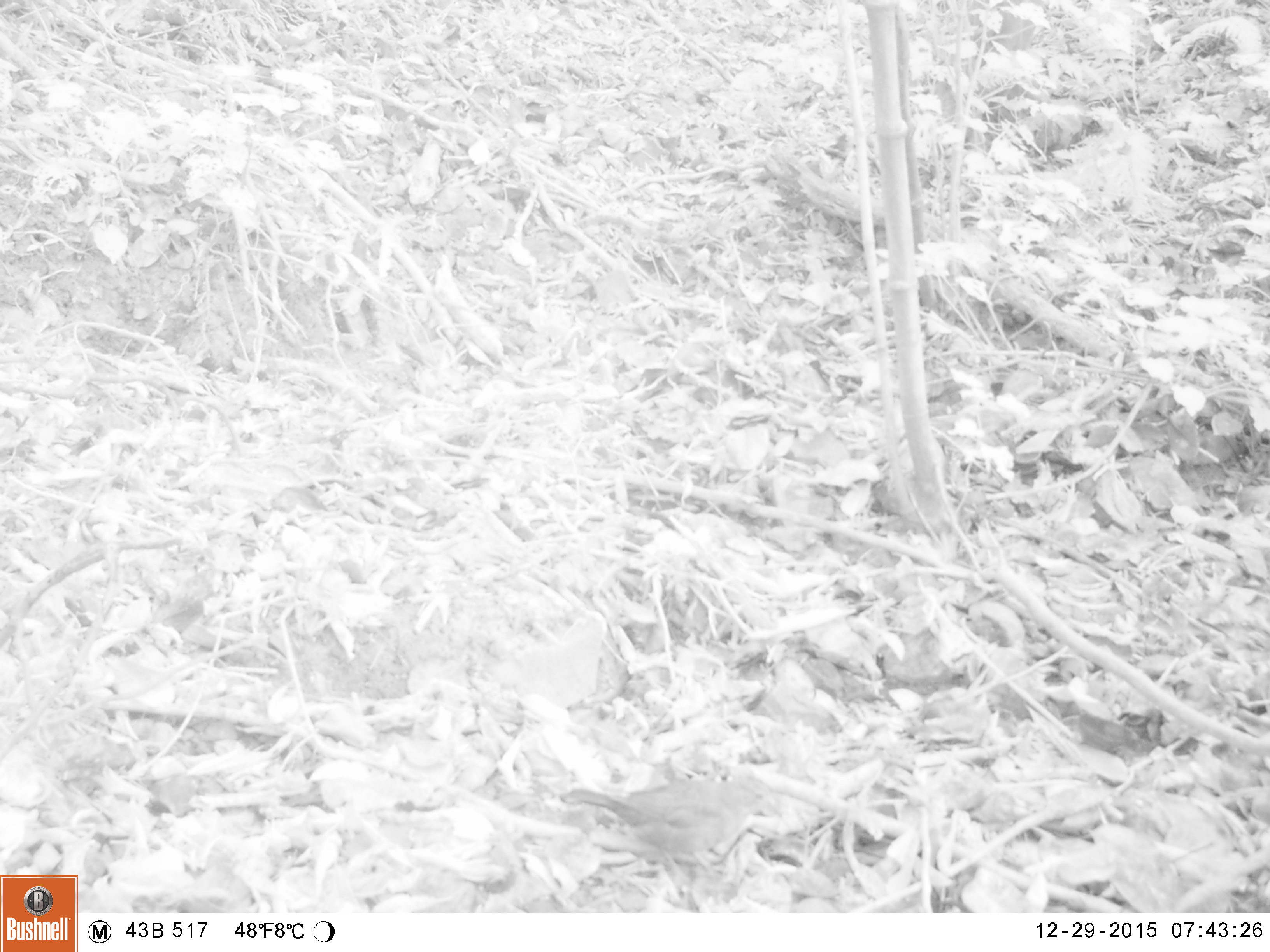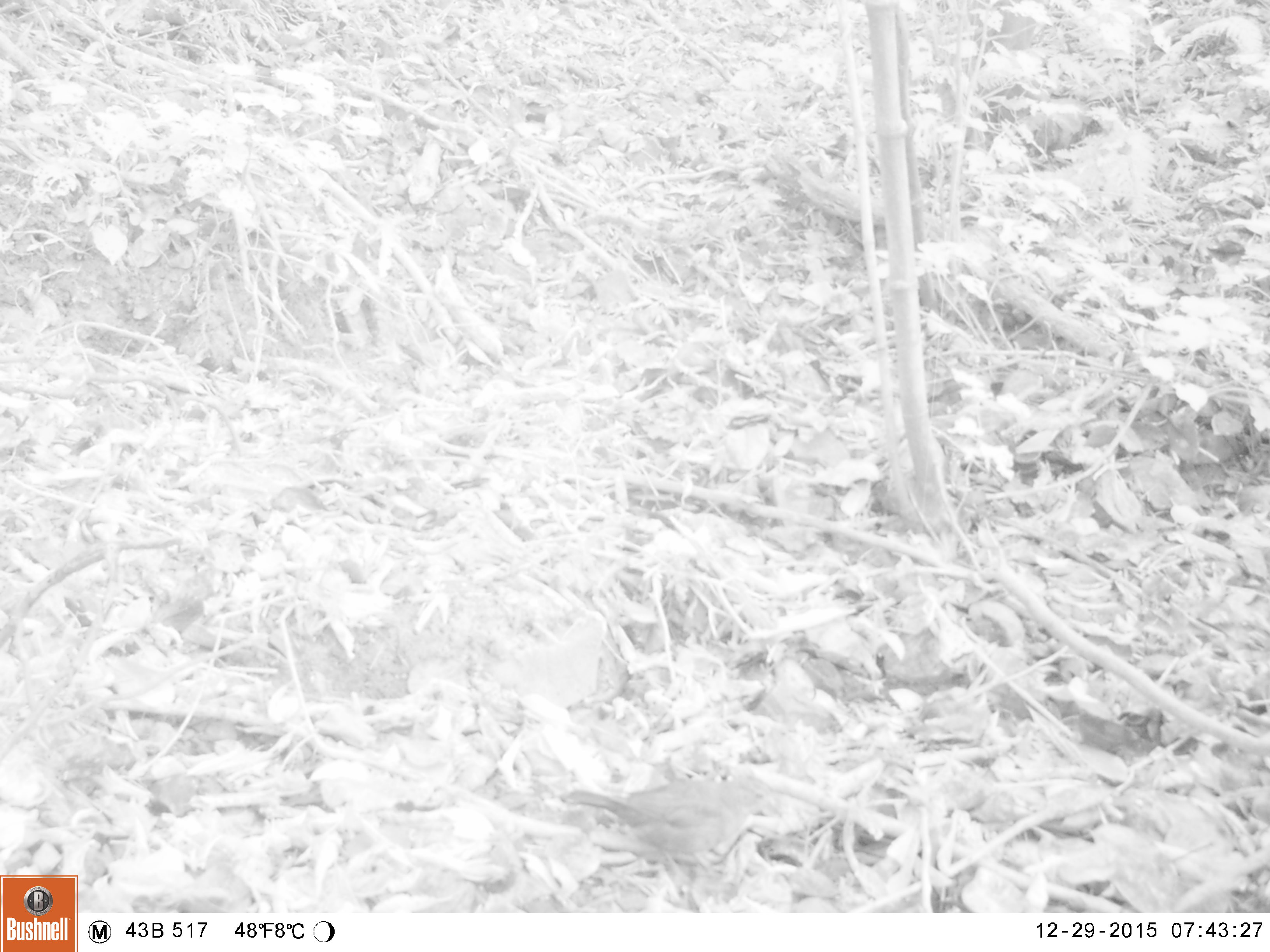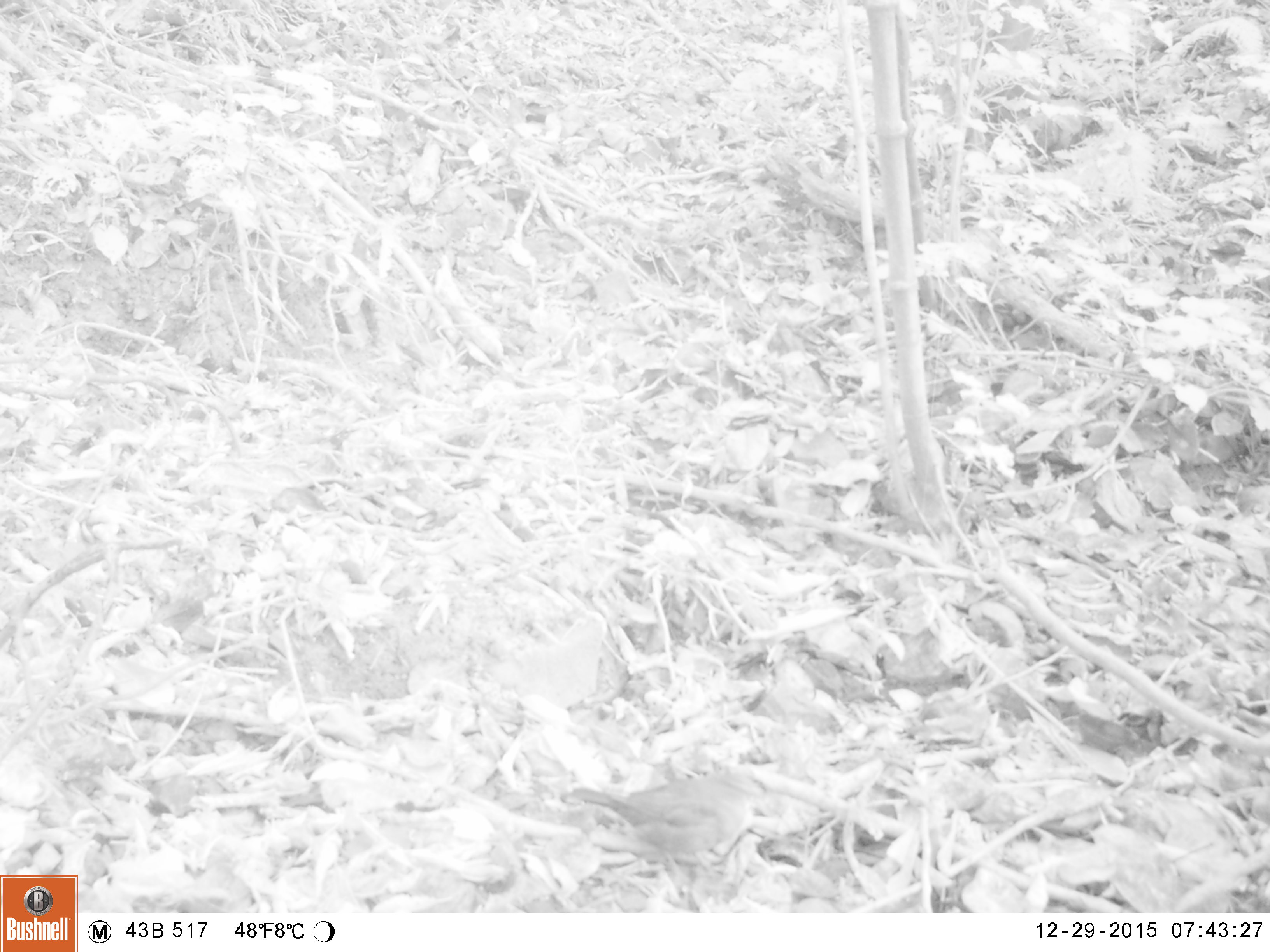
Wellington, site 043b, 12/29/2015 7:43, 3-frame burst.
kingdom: Animalia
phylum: Chordata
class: Aves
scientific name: Aves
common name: bird